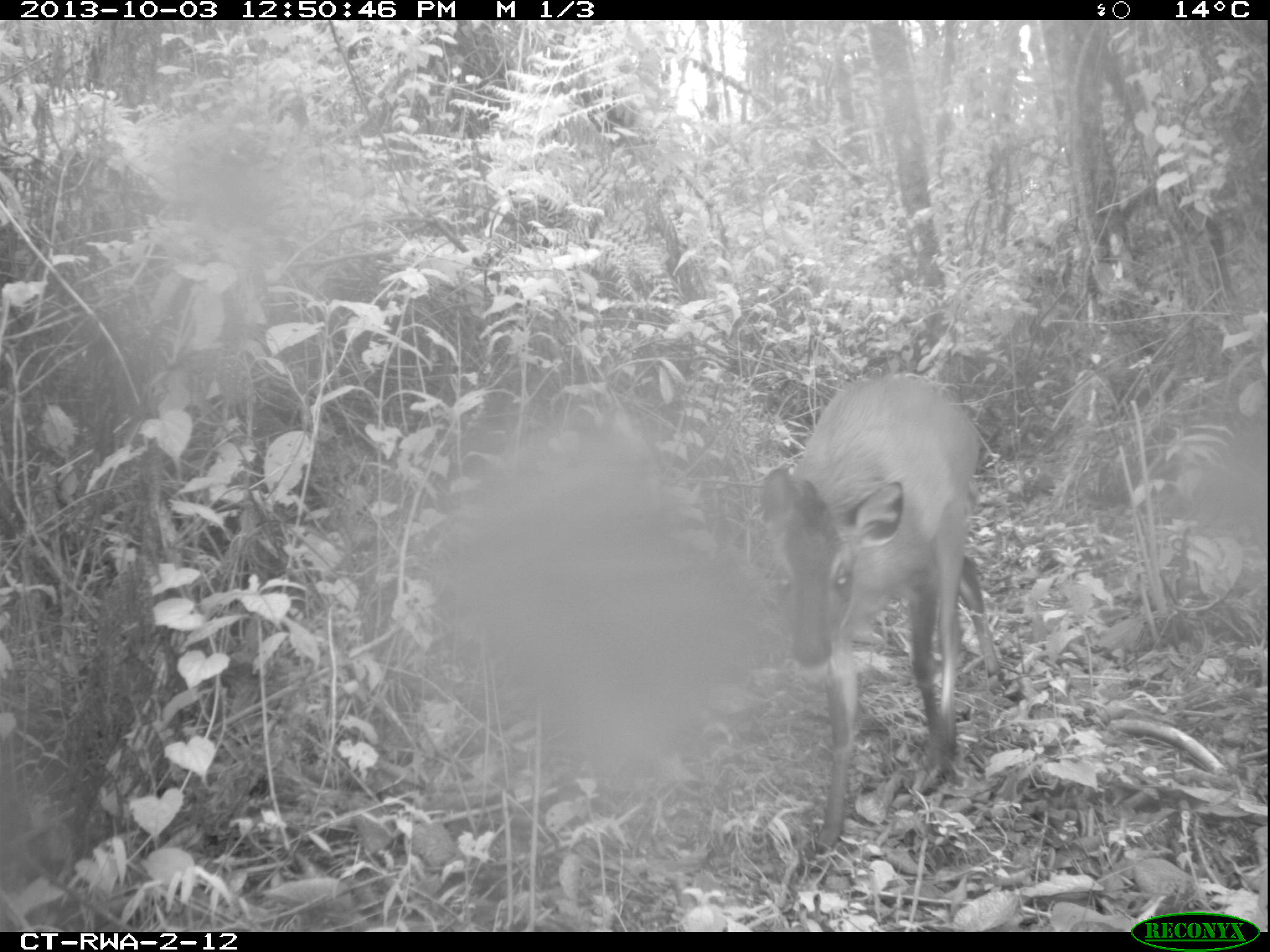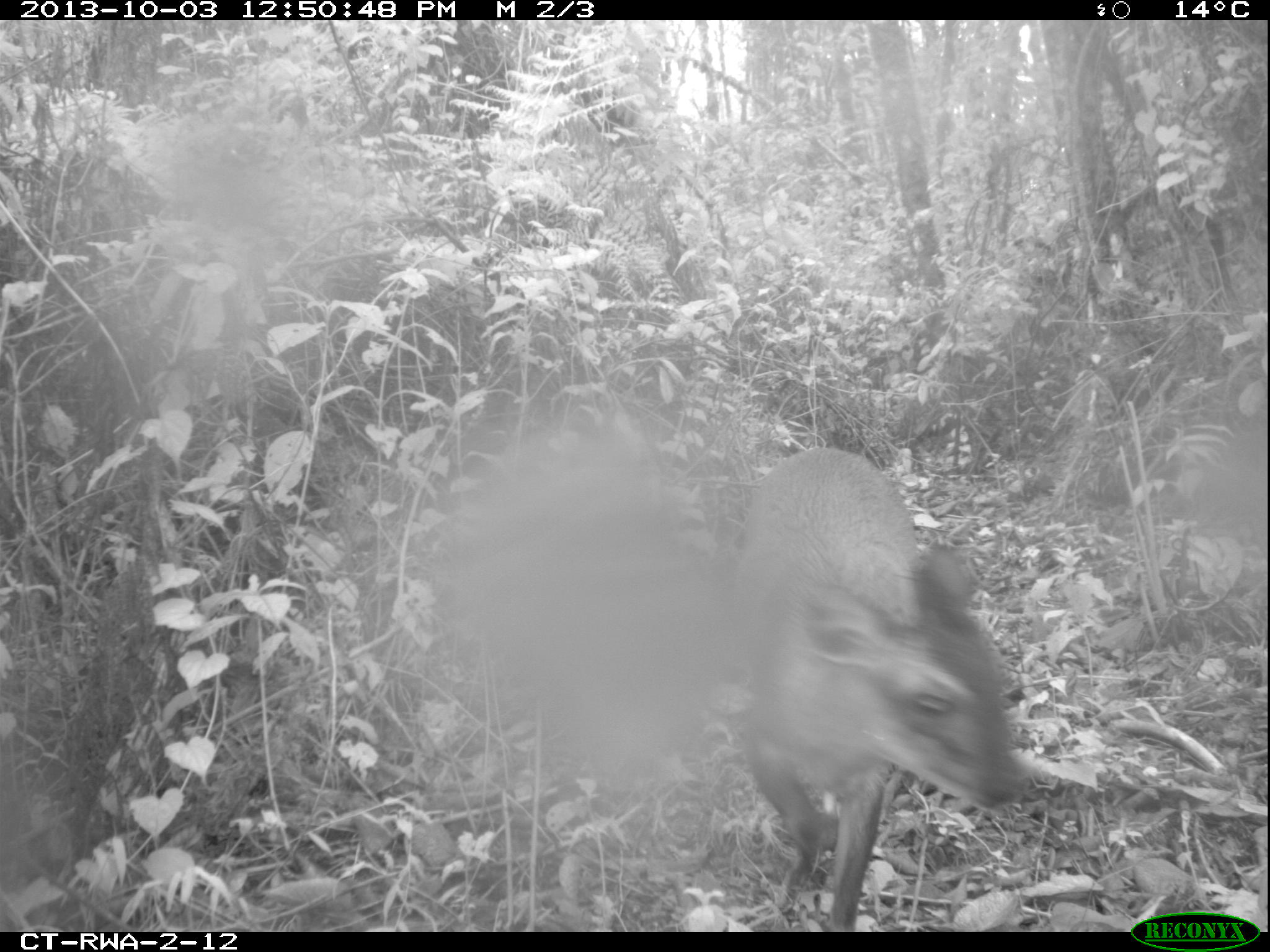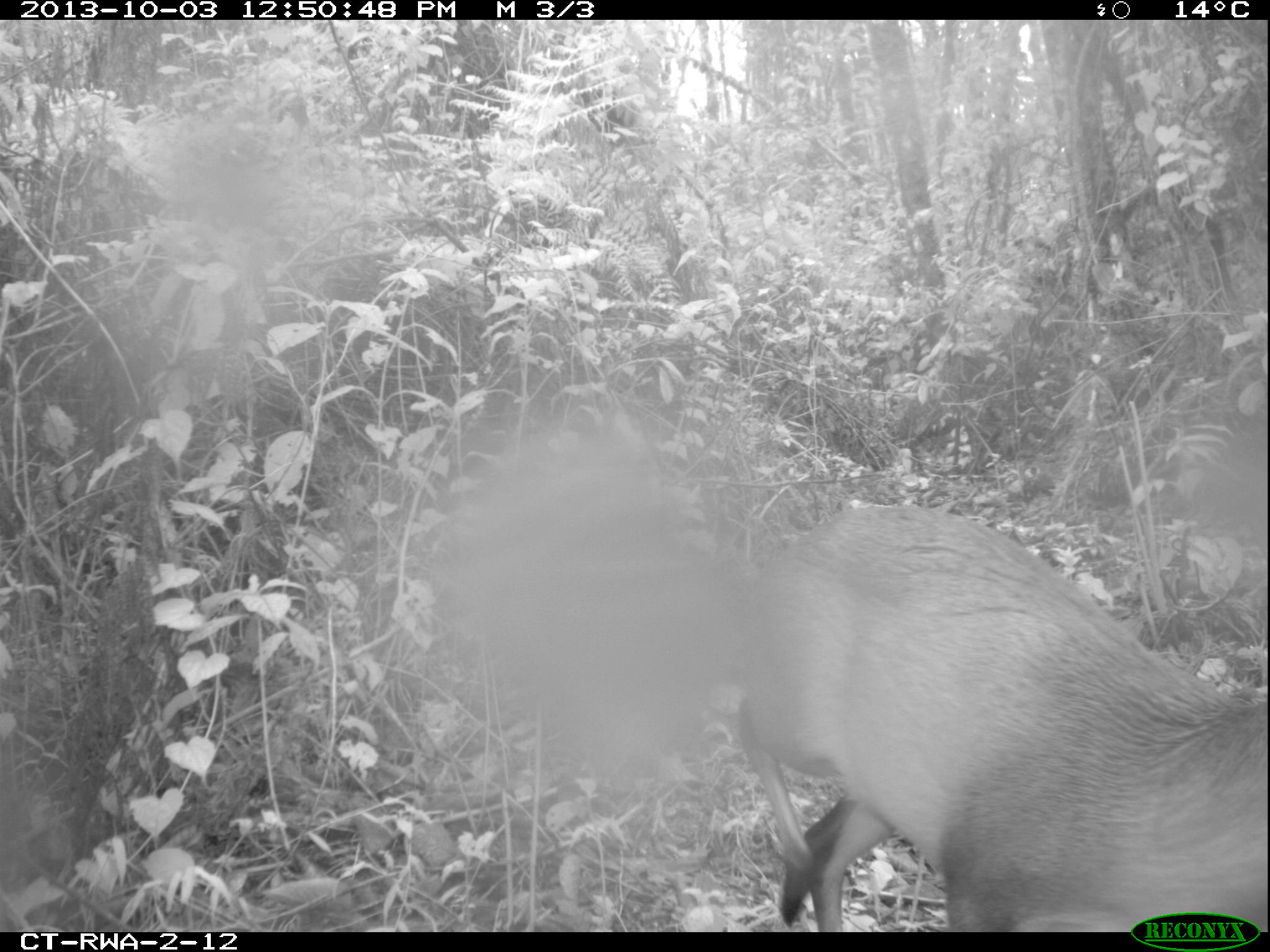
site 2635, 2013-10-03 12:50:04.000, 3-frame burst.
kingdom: Animalia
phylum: Chordata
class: Mammalia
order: Artiodactyla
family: Bovidae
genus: Cephalophus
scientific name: Cephalophus nigrifrons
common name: black-fronted duiker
Cephalophus nigrifrons (black-fronted duiker), count 1.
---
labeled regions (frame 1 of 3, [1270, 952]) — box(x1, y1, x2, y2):
cephalophus nigrifrons: box(759, 369, 978, 852)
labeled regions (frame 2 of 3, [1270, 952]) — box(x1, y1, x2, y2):
cephalophus nigrifrons: box(716, 442, 1017, 928)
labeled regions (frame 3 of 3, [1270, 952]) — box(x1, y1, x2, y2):
cephalophus nigrifrons: box(730, 493, 1266, 928)